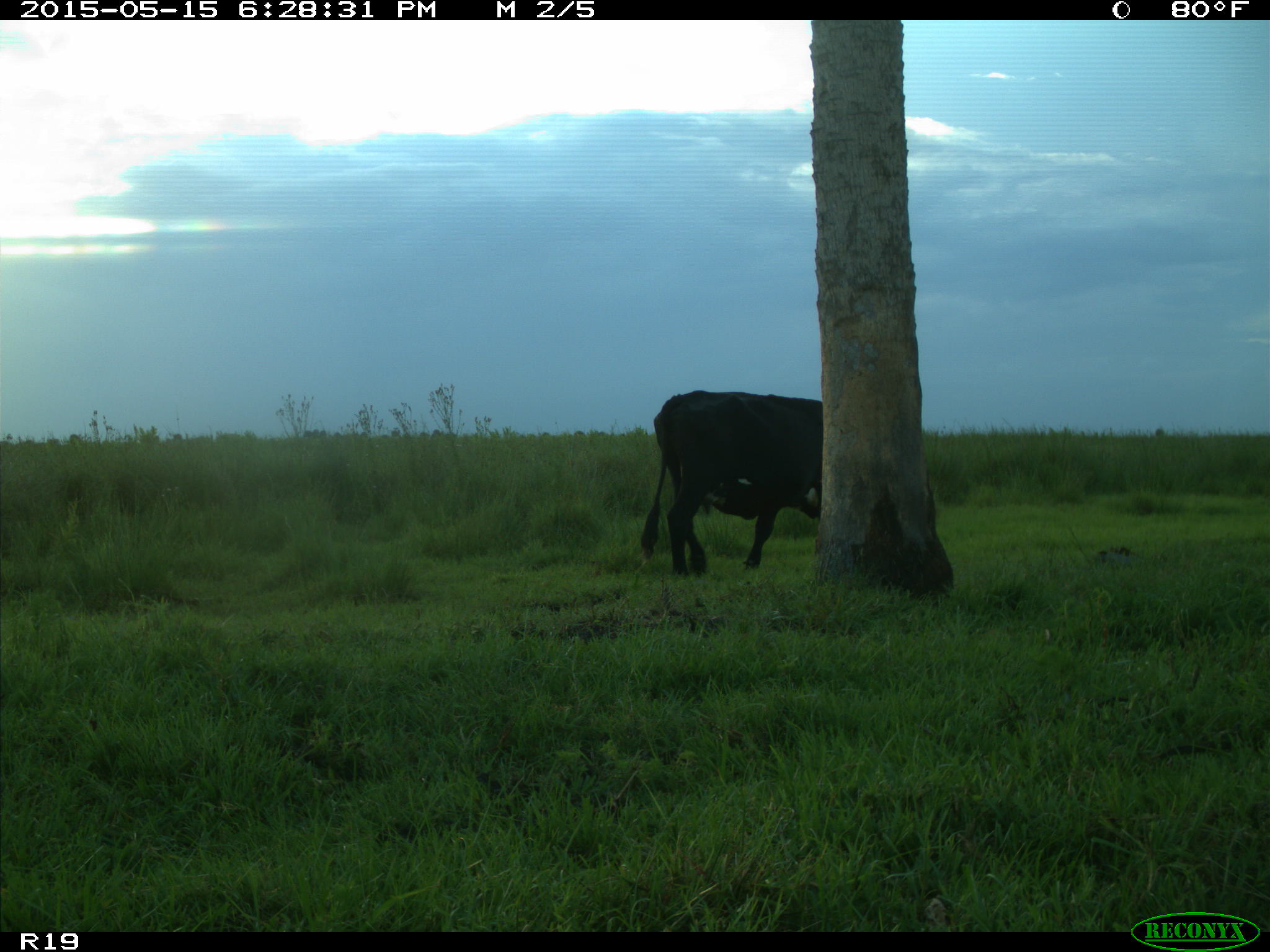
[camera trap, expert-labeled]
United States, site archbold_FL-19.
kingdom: Animalia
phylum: Chordata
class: Mammalia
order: Artiodactyla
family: Bovidae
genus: Bos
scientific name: Bos taurus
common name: domestic cow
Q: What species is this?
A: Bos taurus (domestic cow).